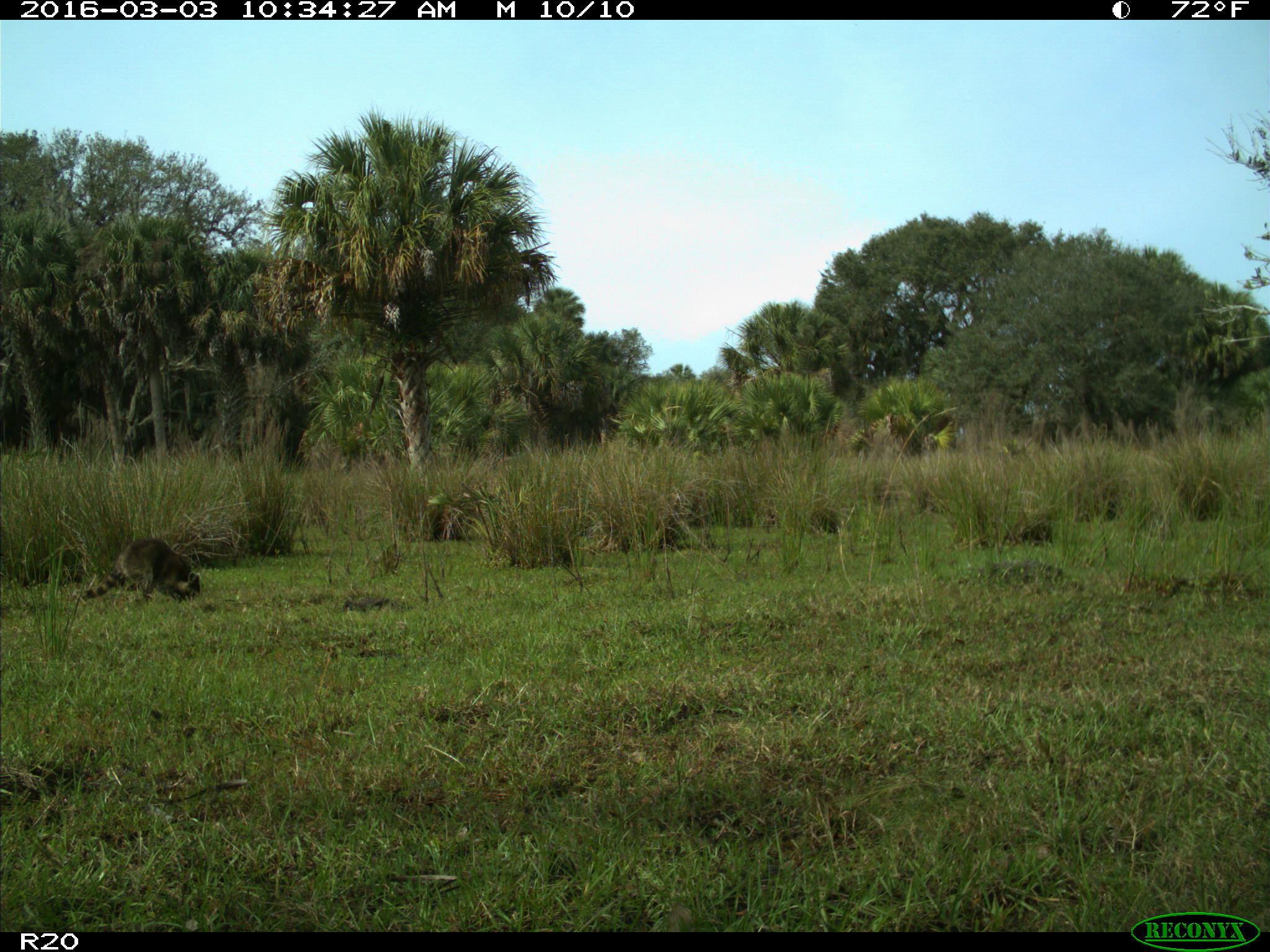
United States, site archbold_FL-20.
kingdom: Animalia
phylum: Chordata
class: Mammalia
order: Carnivora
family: Procyonidae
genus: Procyon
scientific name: Procyon lotor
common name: common raccoon